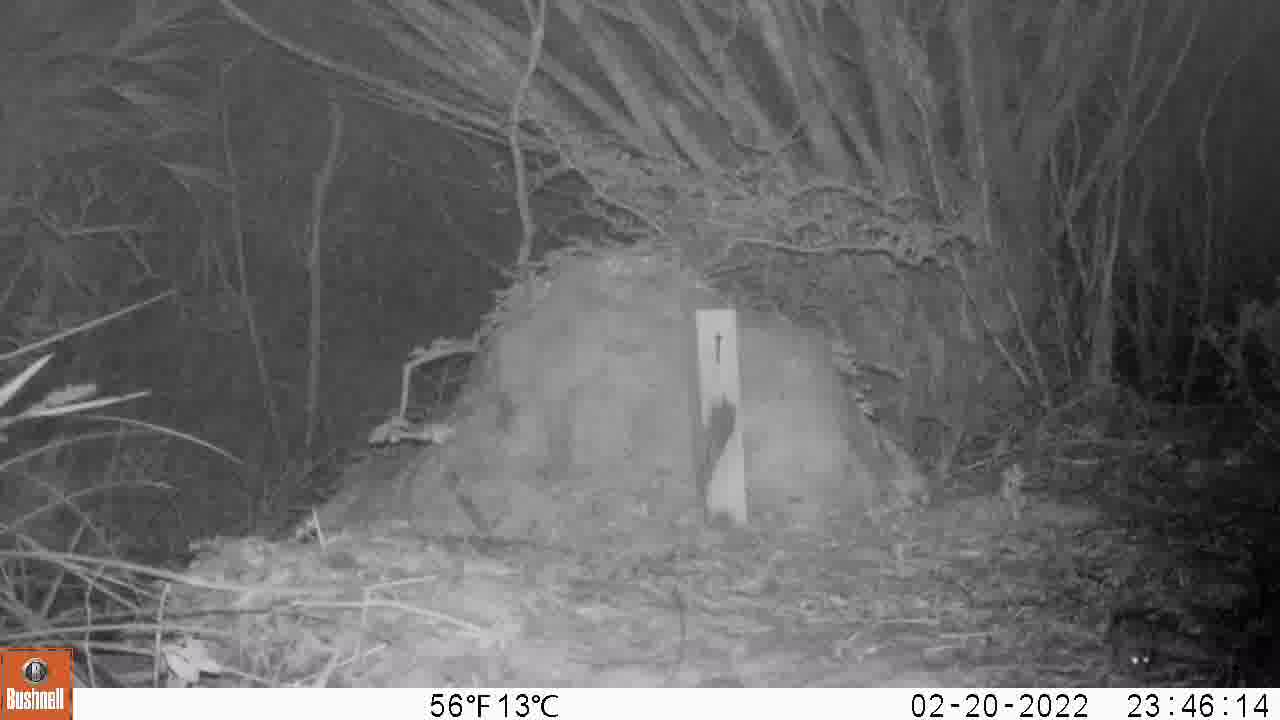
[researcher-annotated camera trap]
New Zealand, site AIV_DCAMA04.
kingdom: Animalia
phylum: Chordata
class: Mammalia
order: Rodentia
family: Muridae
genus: Mus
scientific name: Mus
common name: mouse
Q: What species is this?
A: Mouse (Mus).